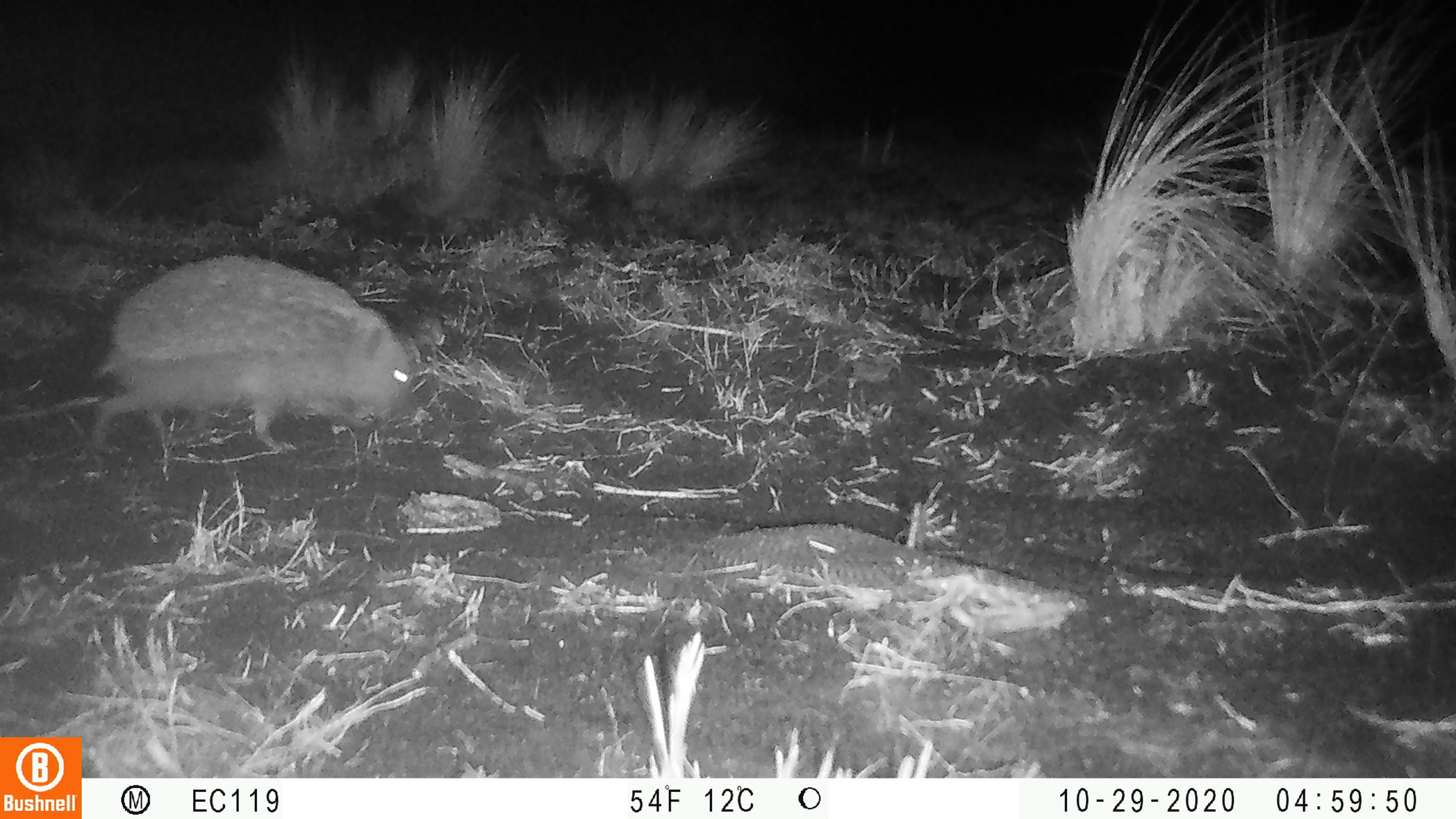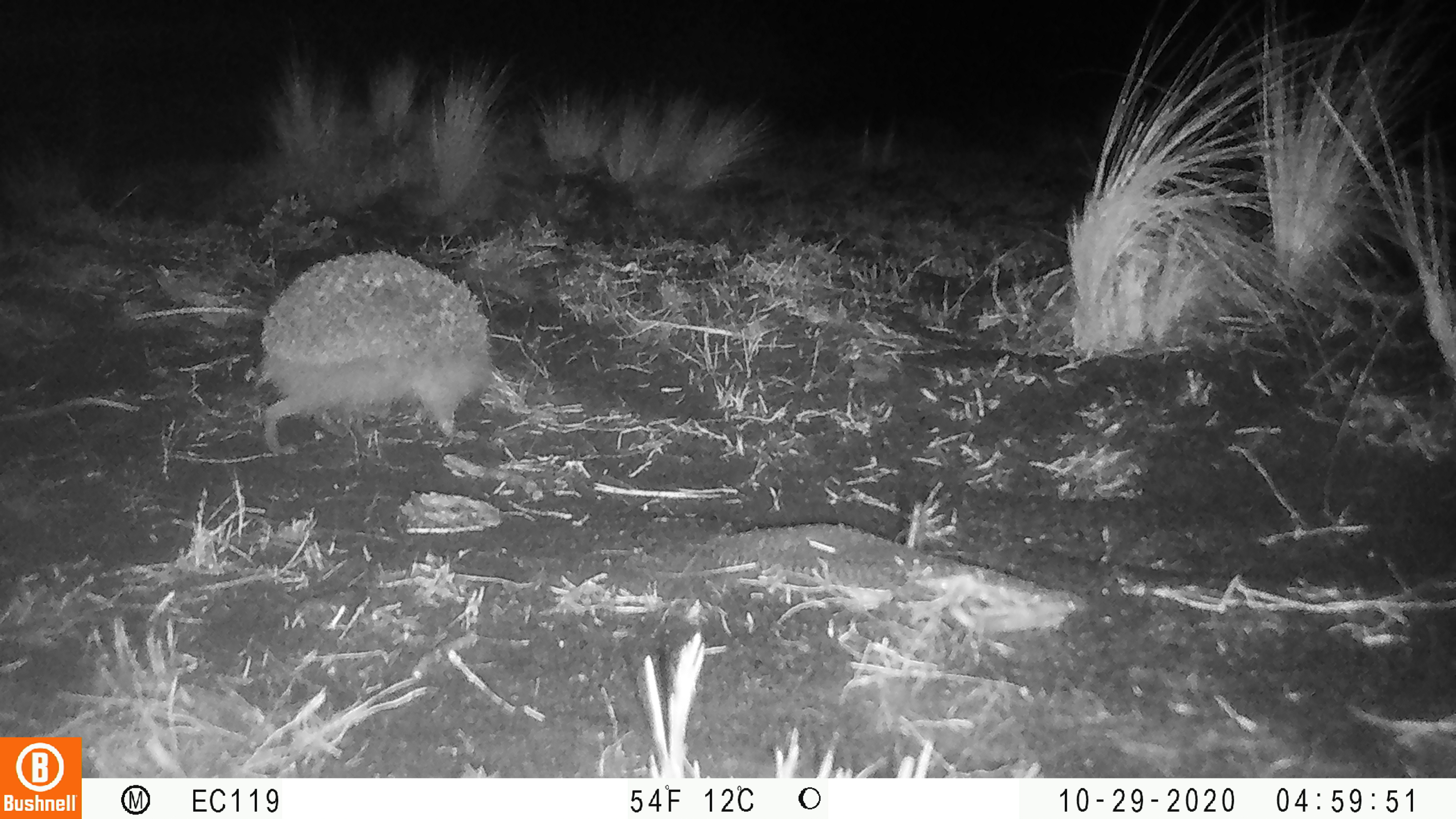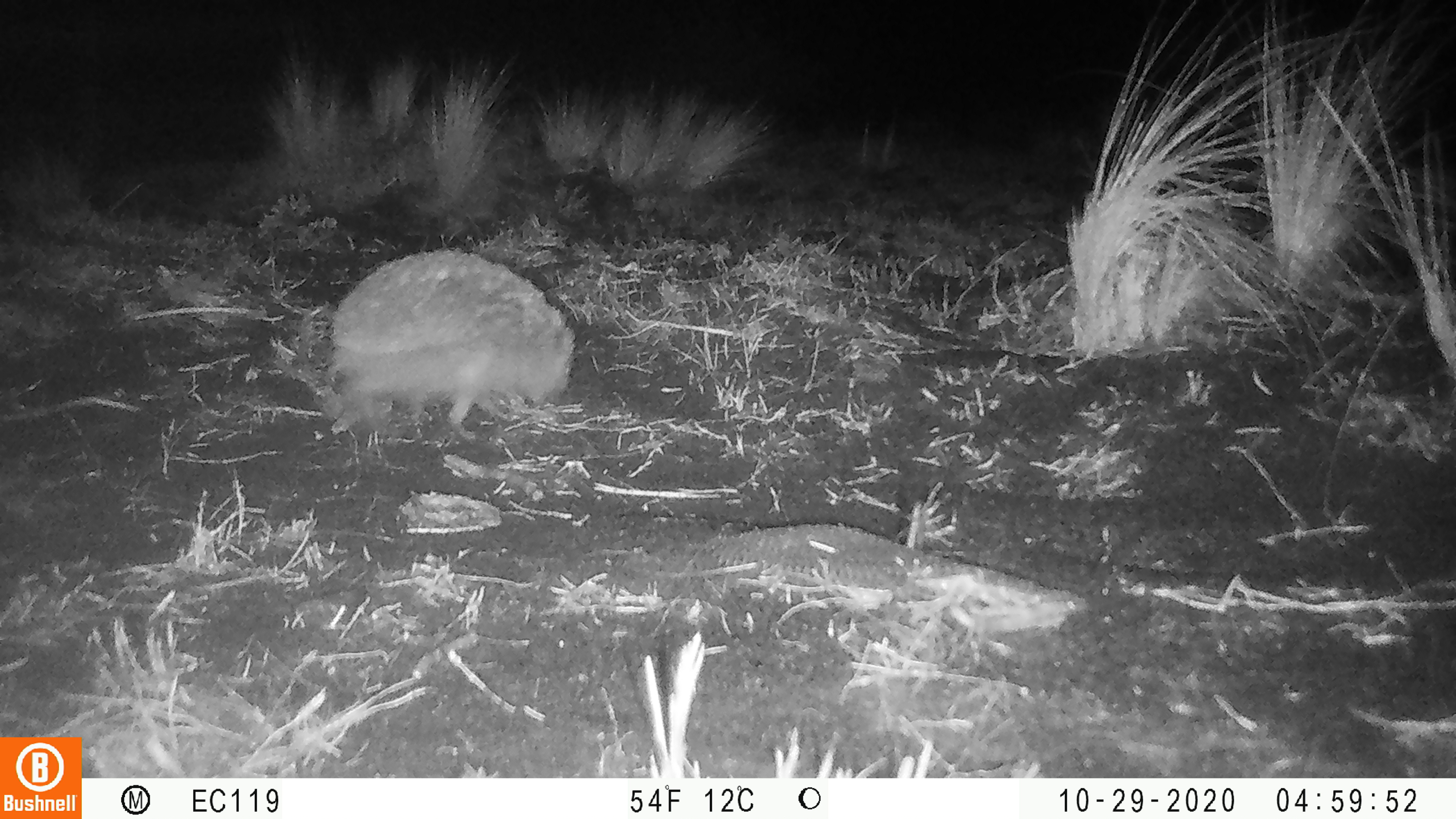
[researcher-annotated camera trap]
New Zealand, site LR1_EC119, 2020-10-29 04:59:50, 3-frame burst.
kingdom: Animalia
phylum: Chordata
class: Mammalia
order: Eulipotyphla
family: Erinaceidae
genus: Erinaceus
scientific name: Erinaceus europaeus europaeus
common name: european hedgehog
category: hedgehog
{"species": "hedgehog (european hedgehog) (Erinaceus europaeus europaeus)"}